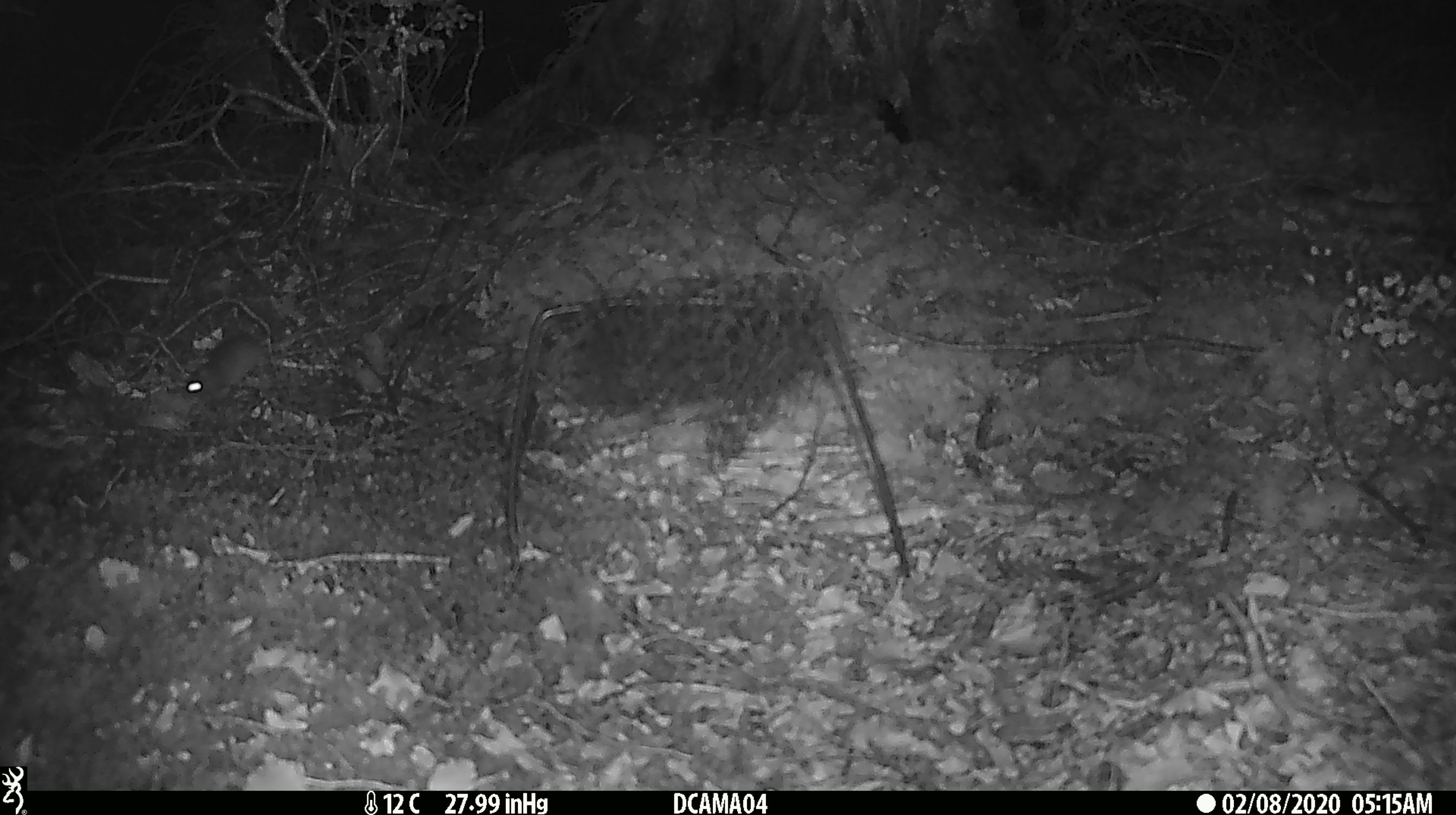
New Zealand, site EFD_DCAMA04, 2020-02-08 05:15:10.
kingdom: Animalia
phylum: Chordata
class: Mammalia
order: Rodentia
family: Muridae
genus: Mus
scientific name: Mus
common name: mouse